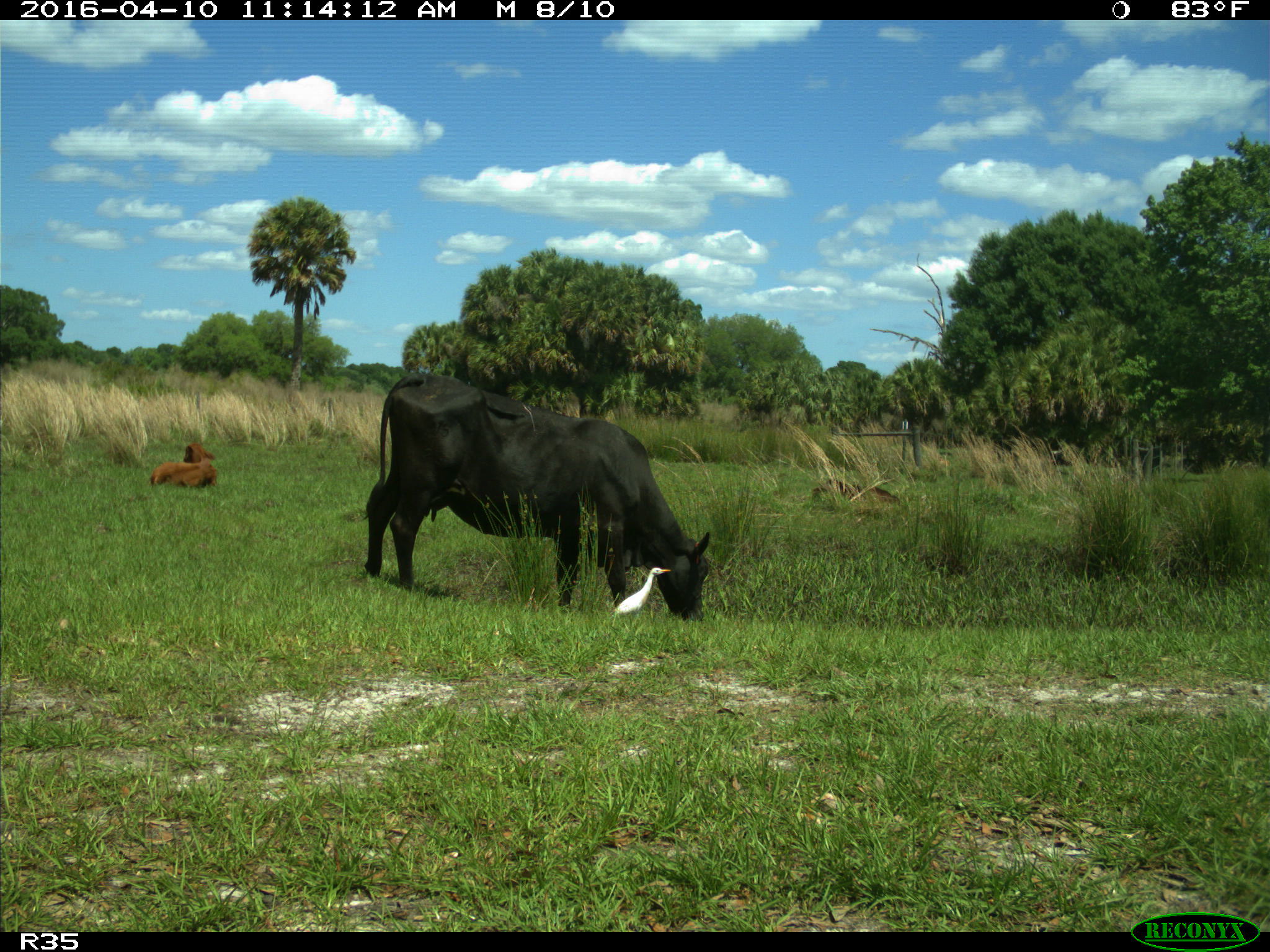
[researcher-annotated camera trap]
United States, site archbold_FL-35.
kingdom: Animalia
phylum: Chordata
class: Mammalia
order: Artiodactyla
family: Bovidae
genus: Bos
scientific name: Bos taurus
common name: domestic cow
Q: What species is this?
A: Bos taurus (domestic cow).